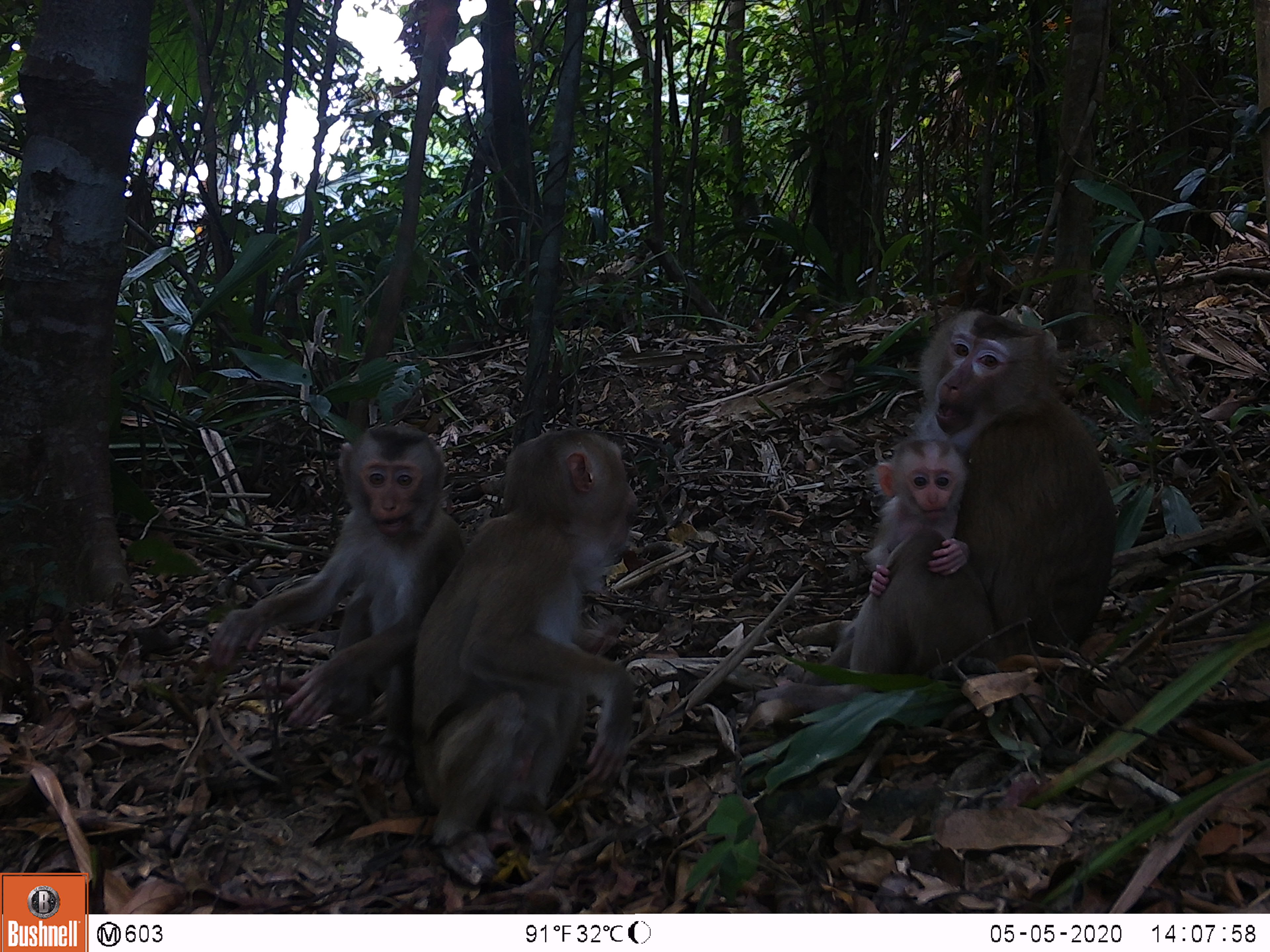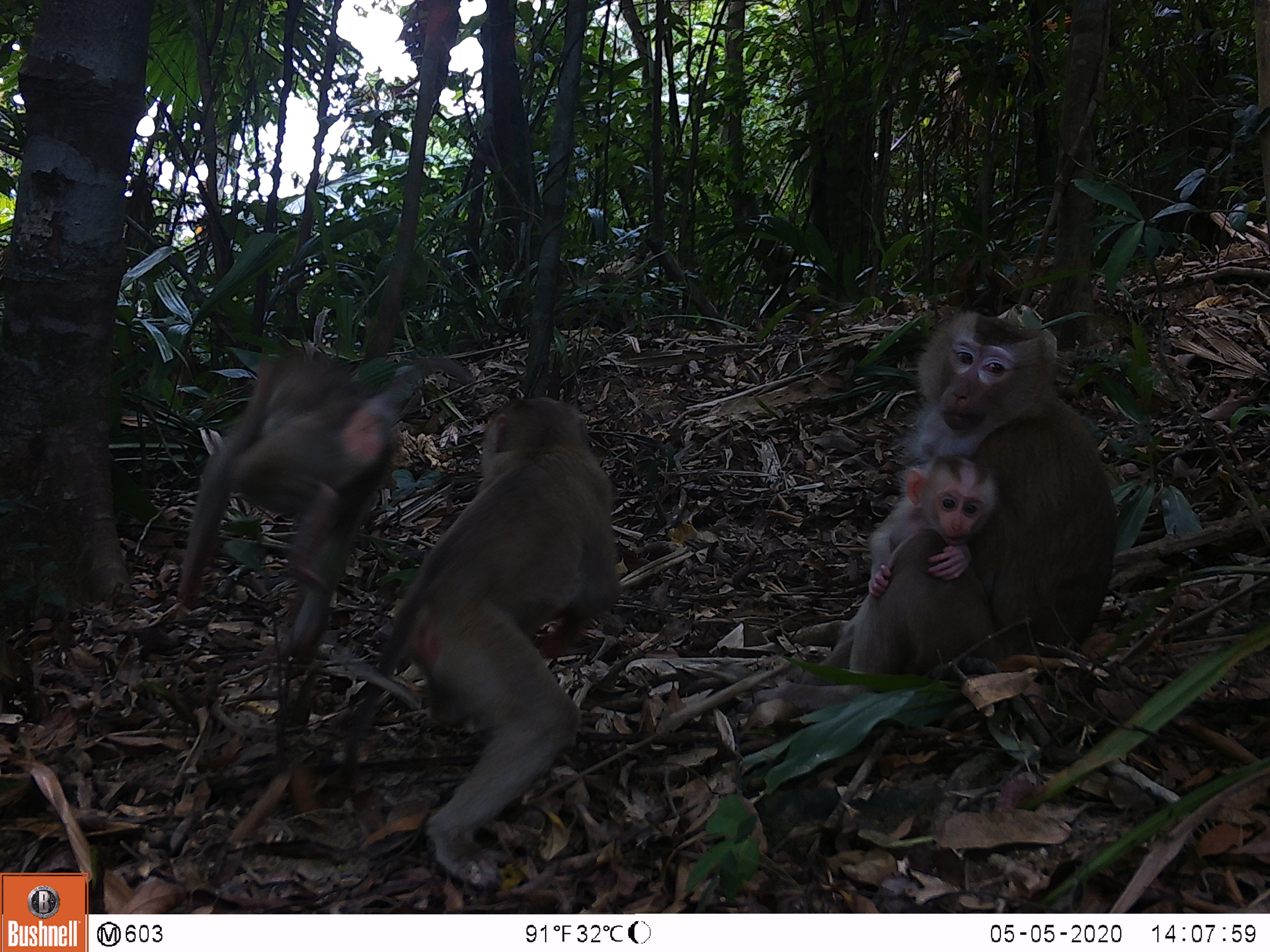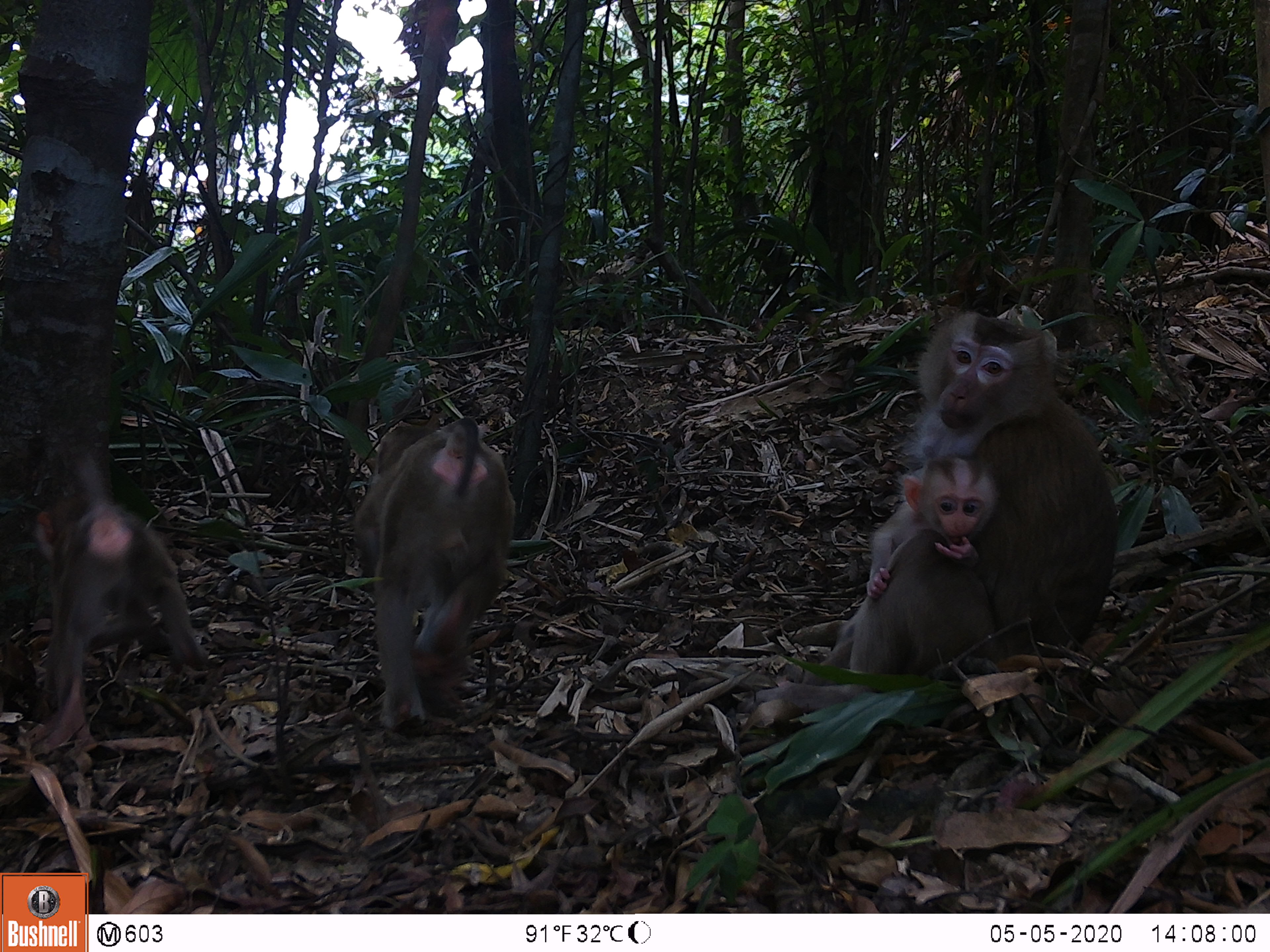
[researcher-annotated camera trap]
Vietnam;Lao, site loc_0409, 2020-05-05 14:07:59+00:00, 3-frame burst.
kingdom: Animalia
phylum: Chordata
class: Mammalia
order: Primates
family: Cercopithecidae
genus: Macaca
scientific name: Macaca nemestrina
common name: pig-tailed macaque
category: pig tailed macaque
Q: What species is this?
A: Pig tailed macaque (pig-tailed macaque) (Macaca nemestrina).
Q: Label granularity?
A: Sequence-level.